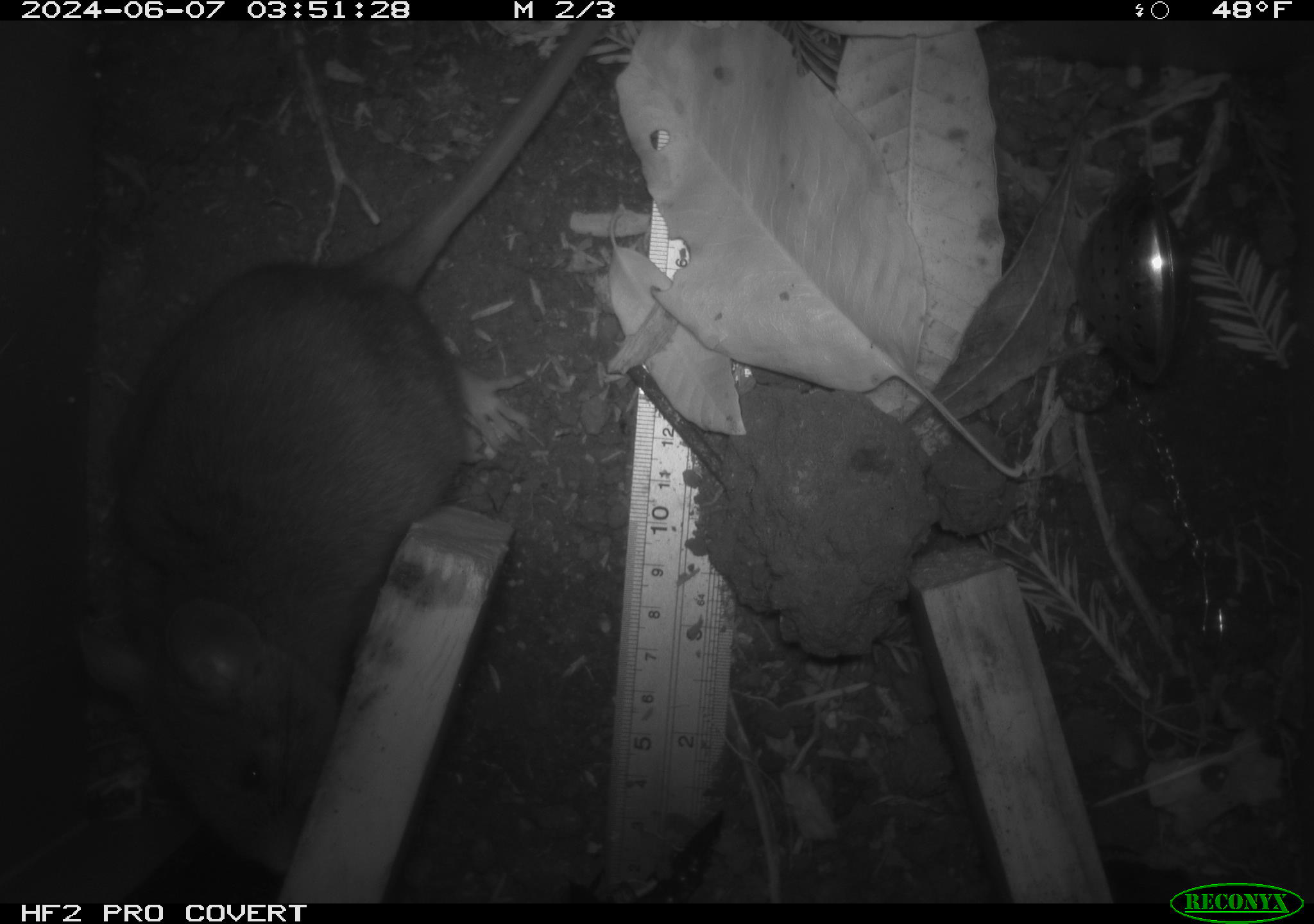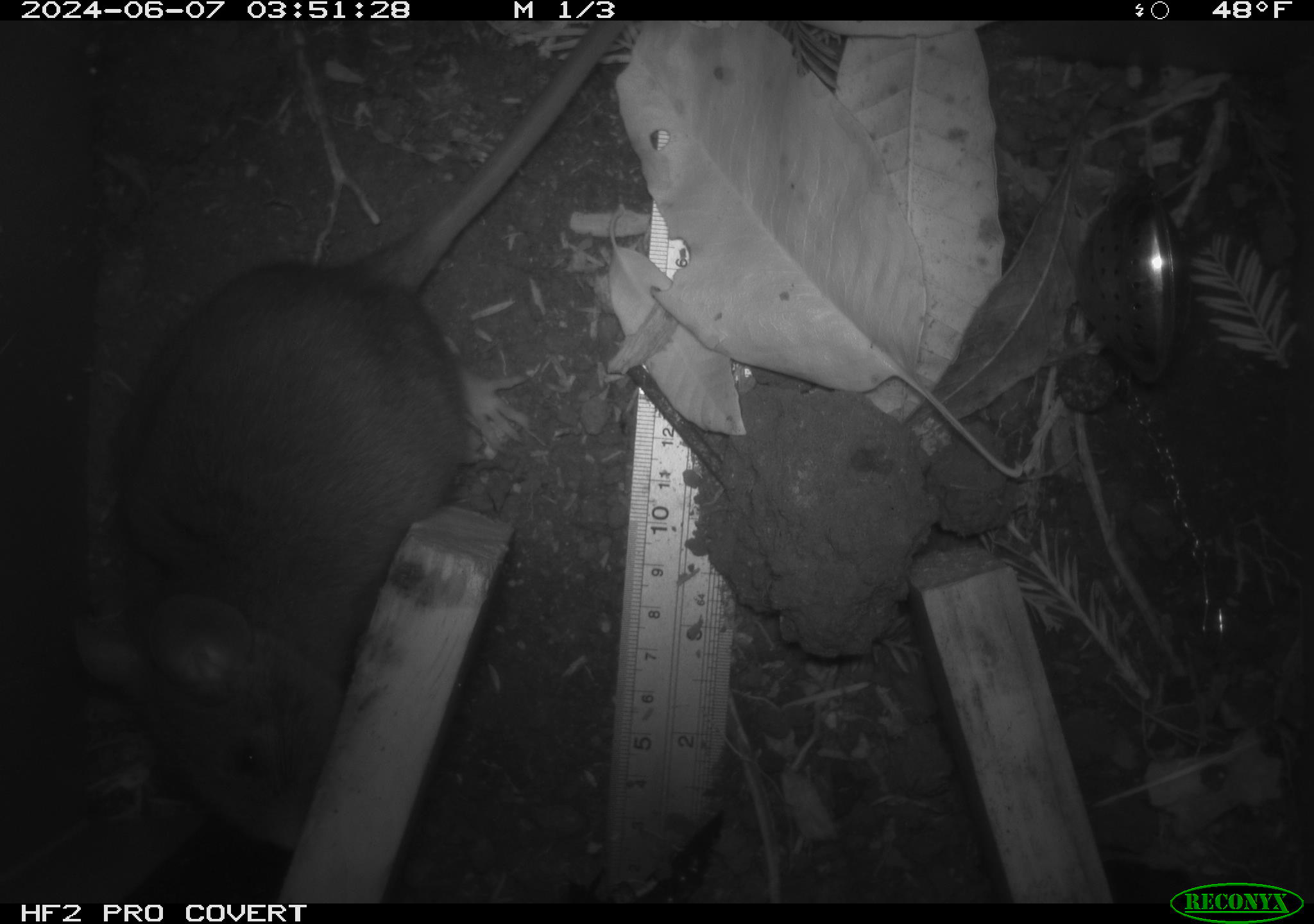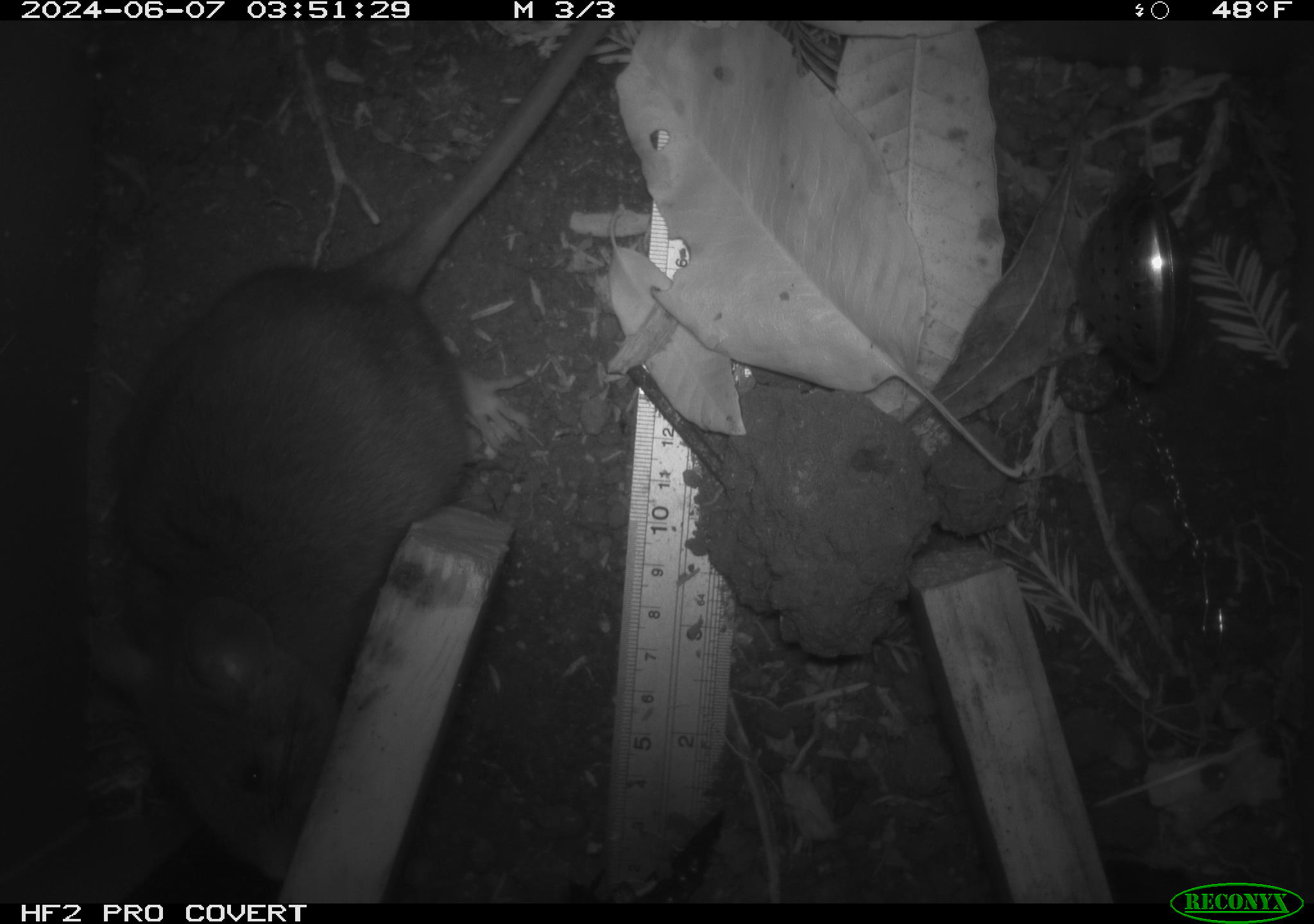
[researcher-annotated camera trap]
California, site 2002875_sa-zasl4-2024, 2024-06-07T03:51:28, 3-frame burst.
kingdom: Animalia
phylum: Chordata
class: Mammalia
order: Rodentia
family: Cricetidae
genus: Neotoma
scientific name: Neotoma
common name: pack rat or woodrat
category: neotoma species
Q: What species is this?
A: Neotoma species (pack rat or woodrat) (Neotoma).